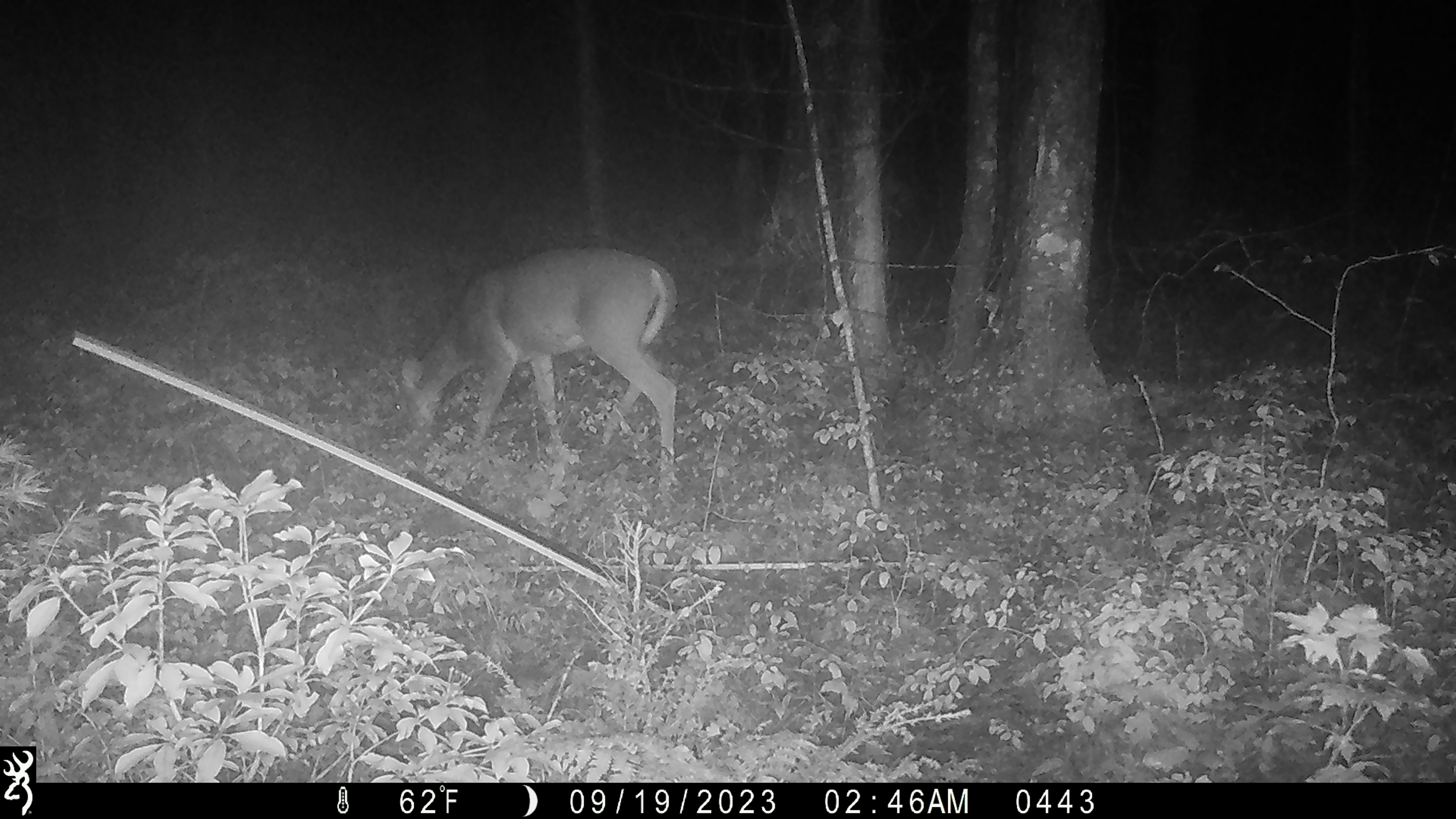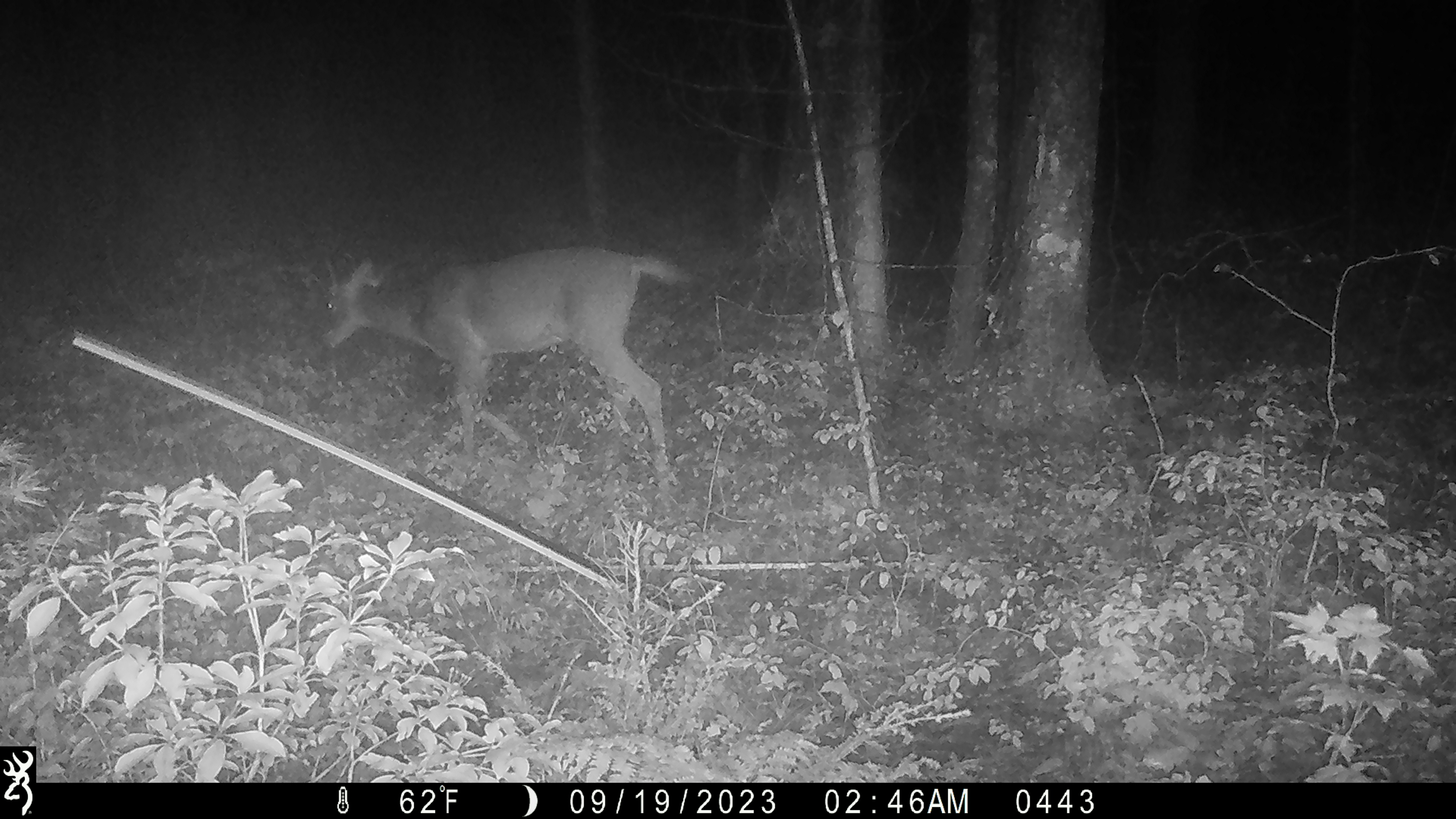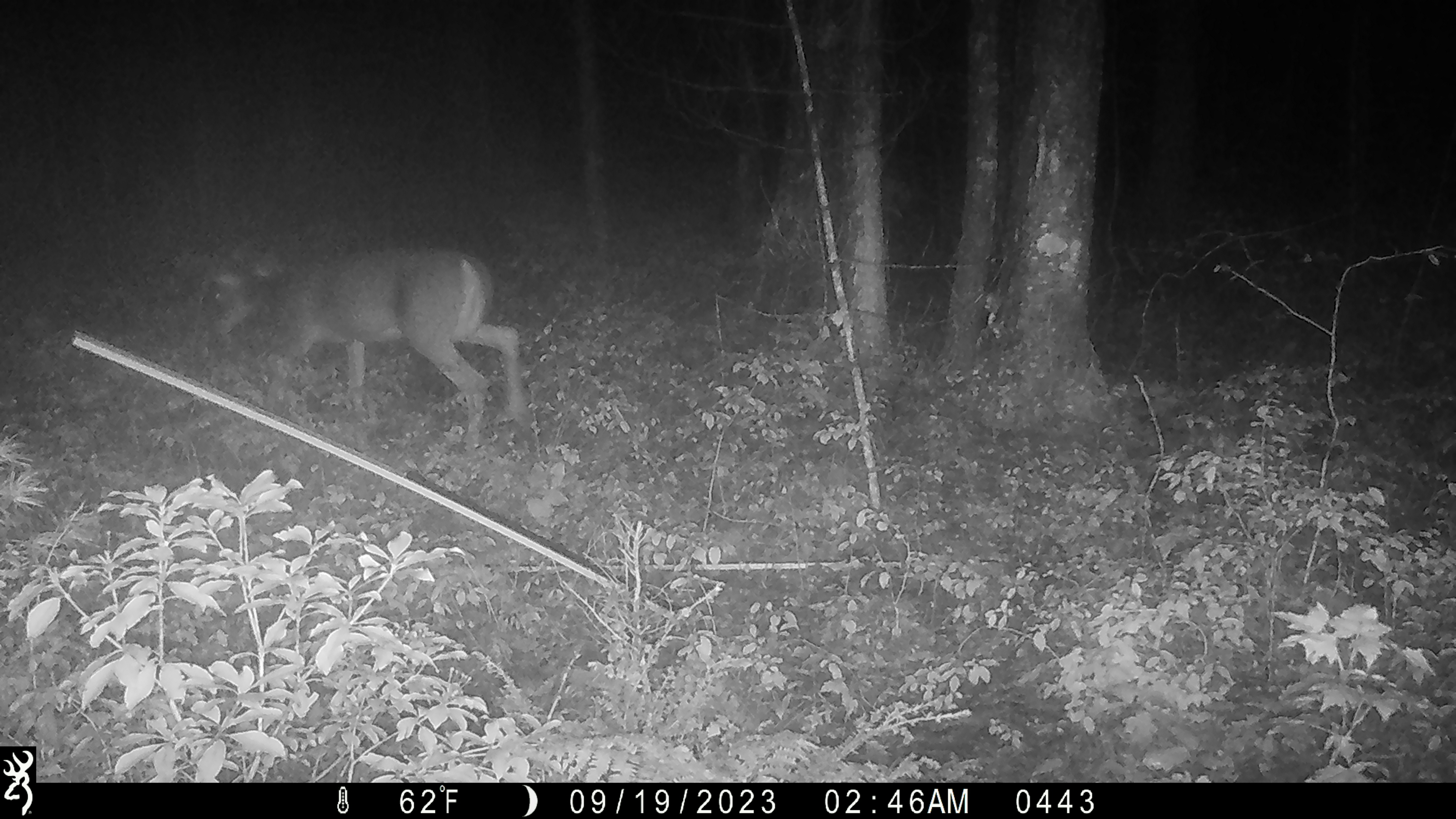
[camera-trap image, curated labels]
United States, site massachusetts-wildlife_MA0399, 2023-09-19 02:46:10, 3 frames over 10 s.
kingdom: Animalia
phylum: Chordata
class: Mammalia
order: Artiodactyla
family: Cervidae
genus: Odocoileus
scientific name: Odocoileus virginianus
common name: white-tailed deer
White-tailed deer (Odocoileus virginianus).